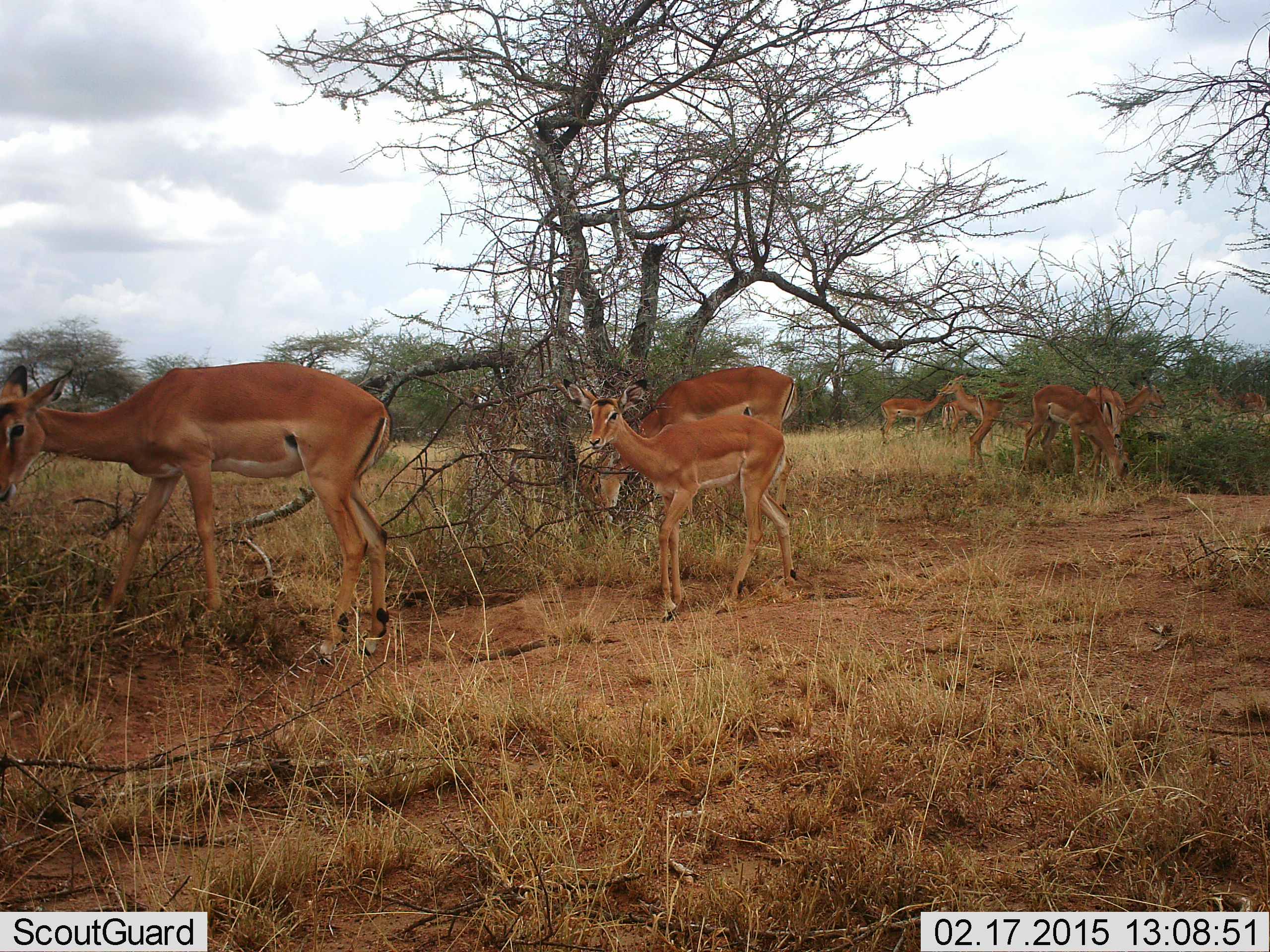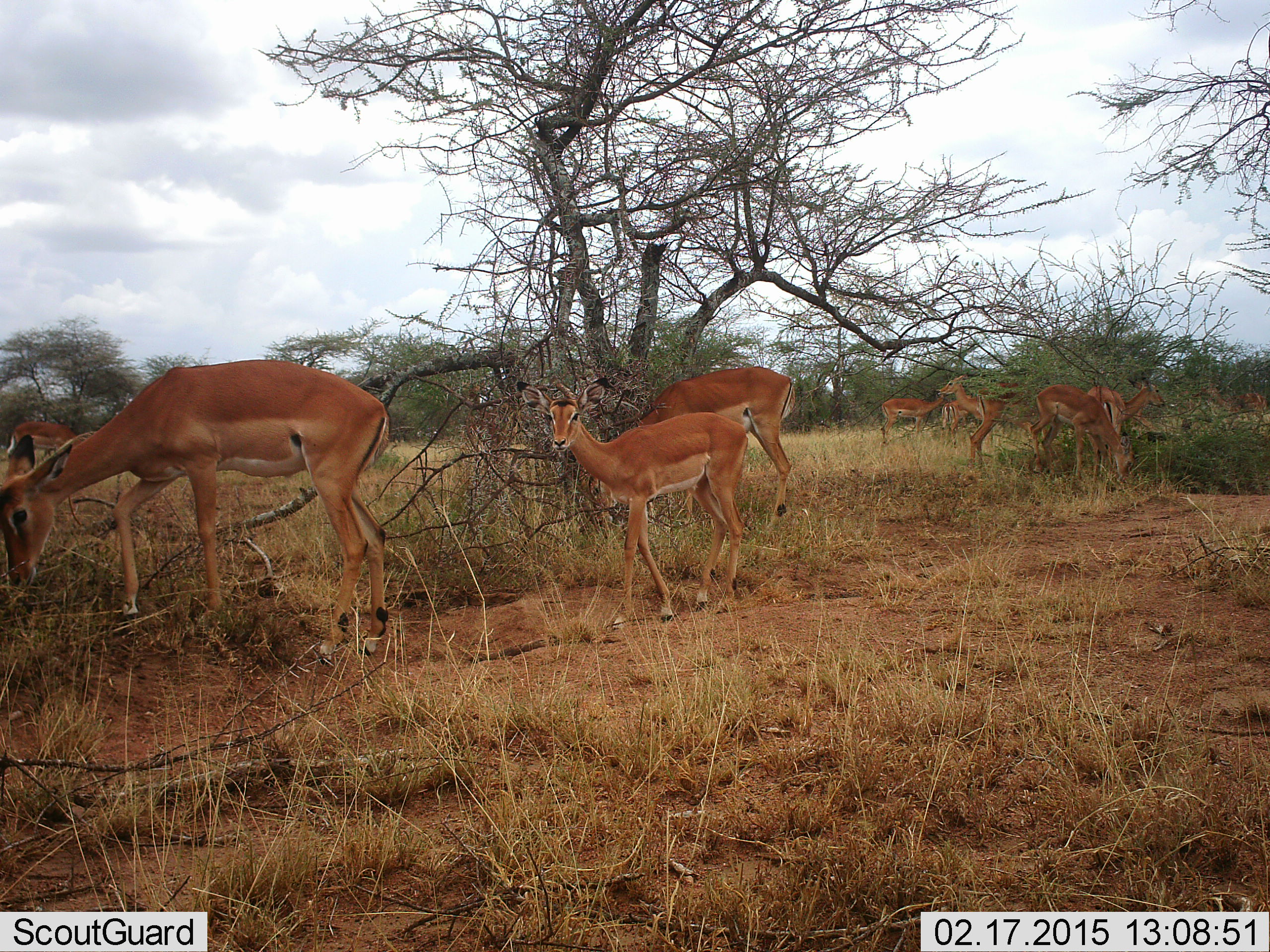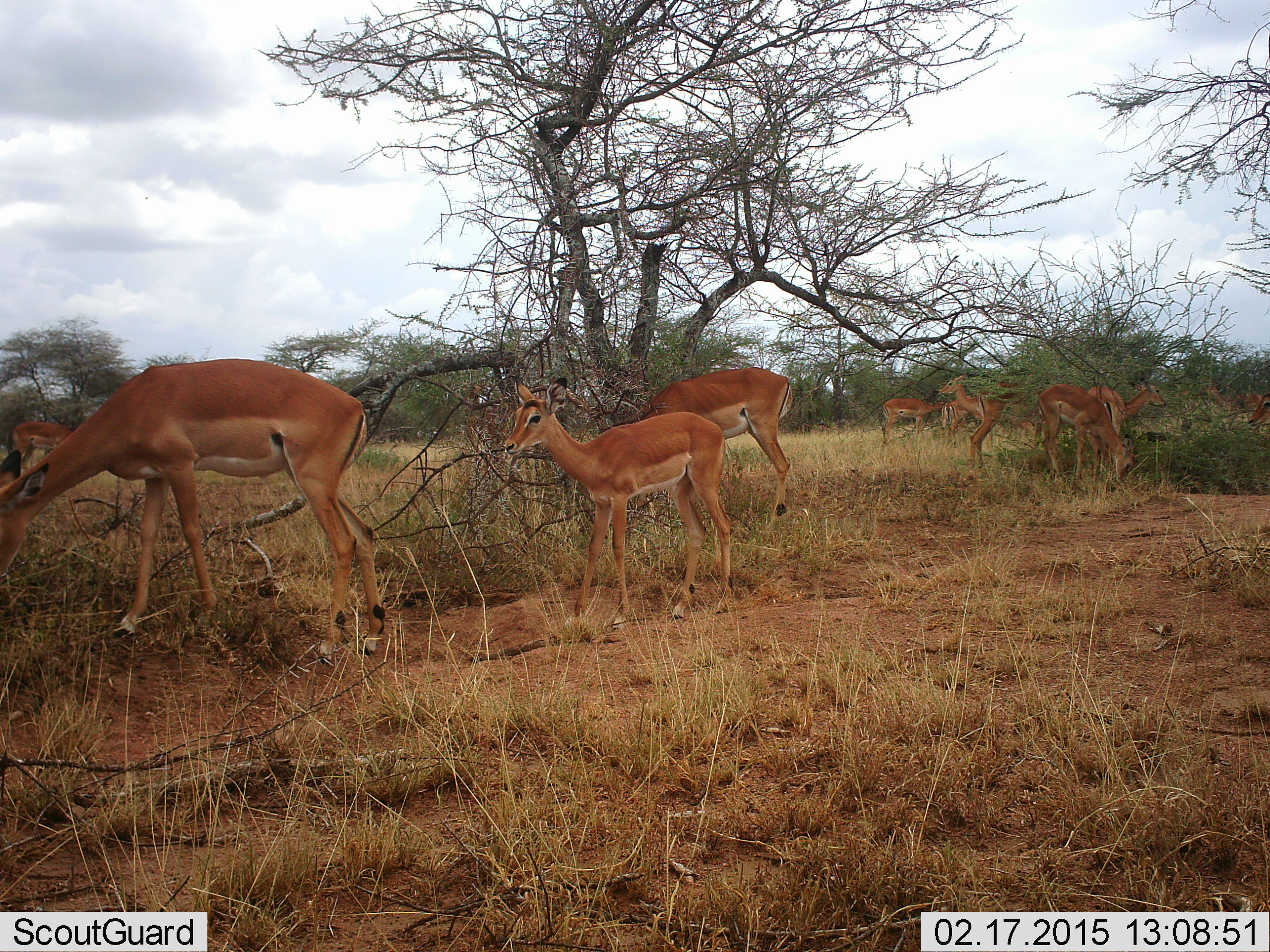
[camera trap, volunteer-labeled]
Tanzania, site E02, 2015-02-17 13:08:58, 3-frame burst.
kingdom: Animalia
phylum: Chordata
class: Mammalia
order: Artiodactyla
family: Bovidae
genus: Aepyceros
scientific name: Aepyceros melampus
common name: impala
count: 10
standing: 73%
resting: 0%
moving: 36%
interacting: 0%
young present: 45%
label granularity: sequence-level